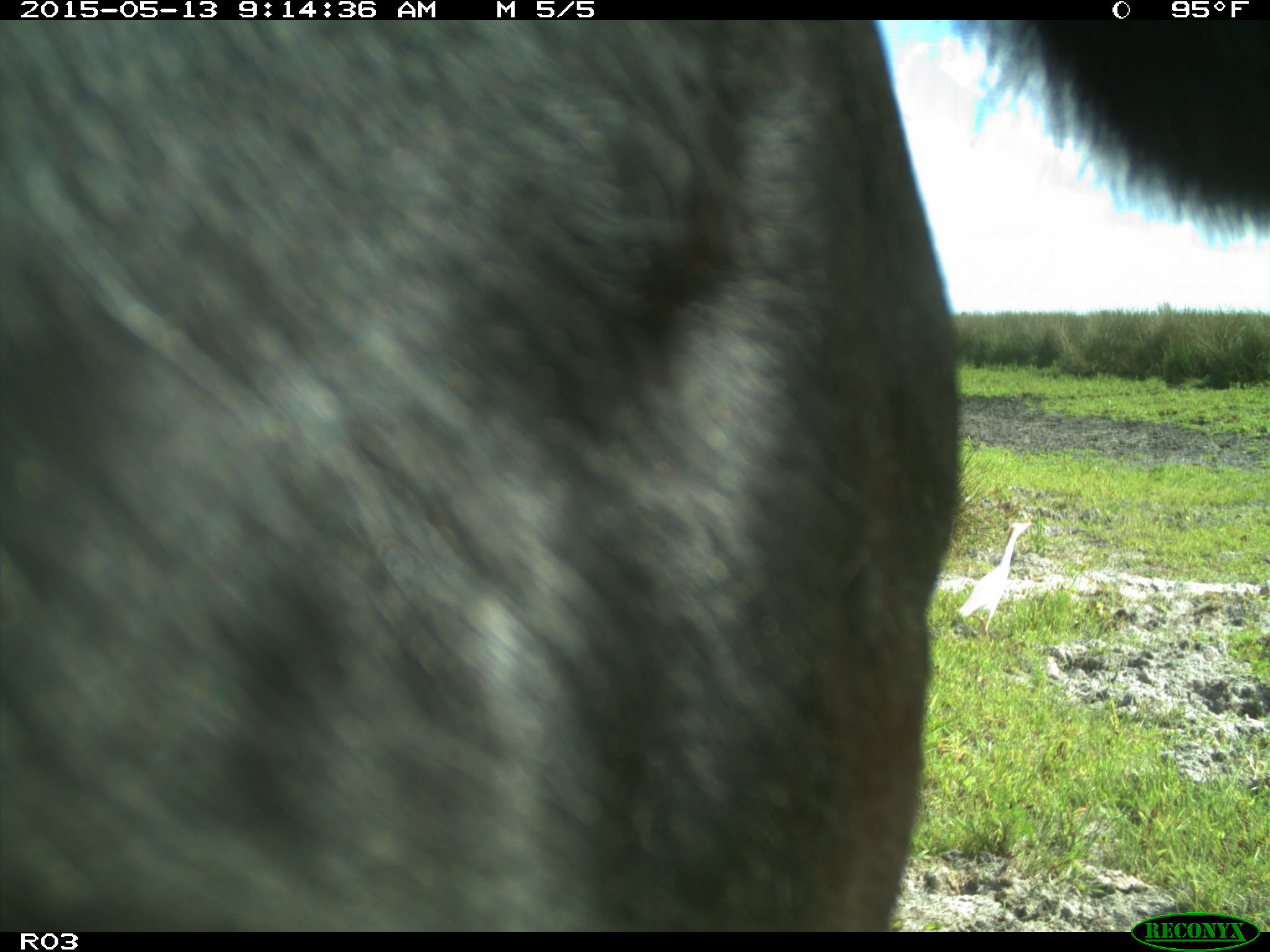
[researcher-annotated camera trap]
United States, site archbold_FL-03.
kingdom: Animalia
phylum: Chordata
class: Mammalia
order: Artiodactyla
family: Bovidae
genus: Bos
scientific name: Bos taurus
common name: domestic cow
Bos taurus (domestic cow).